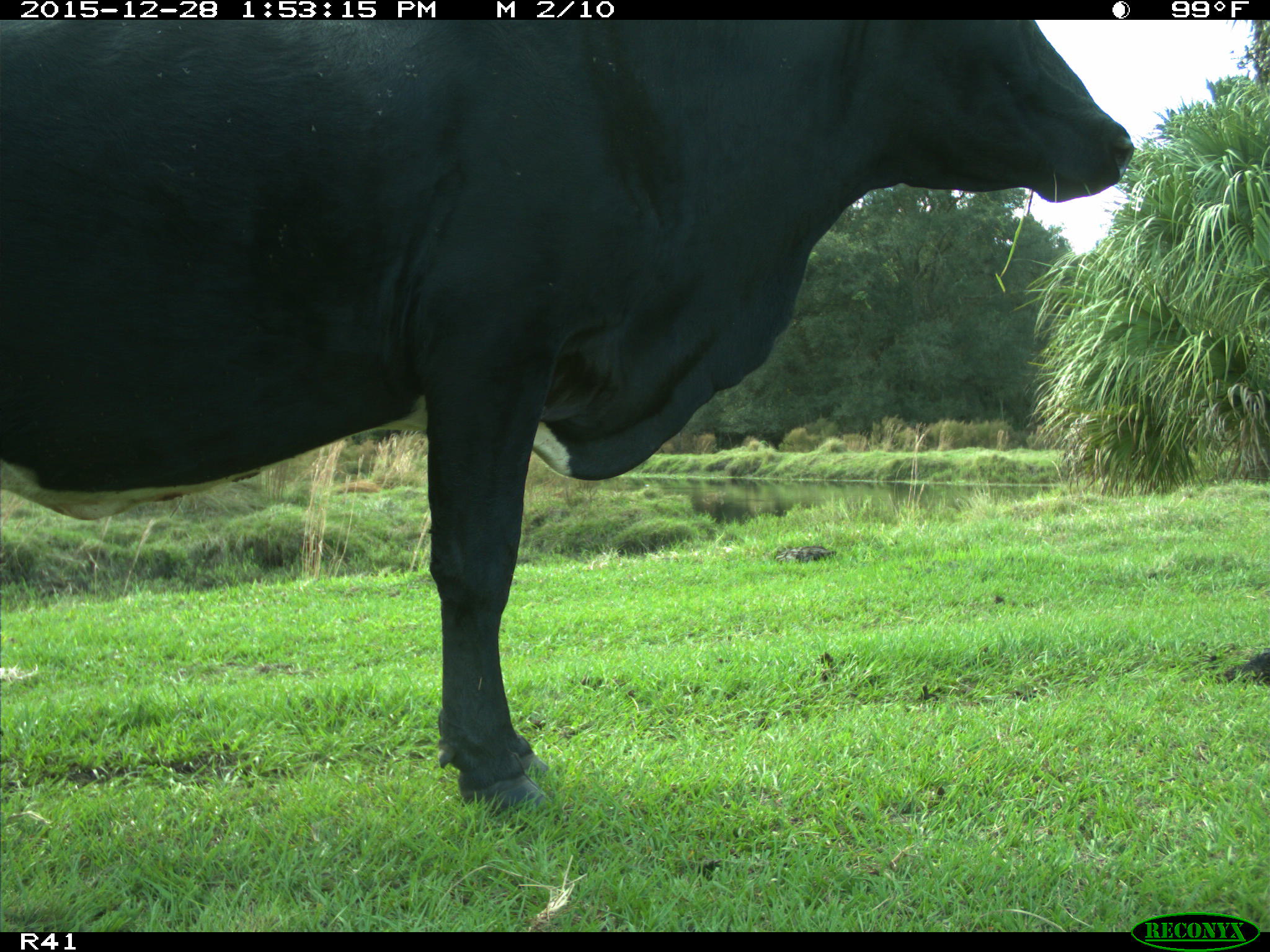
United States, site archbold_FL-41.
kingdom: Animalia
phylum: Chordata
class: Mammalia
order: Artiodactyla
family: Bovidae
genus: Bos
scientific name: Bos taurus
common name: domestic cow